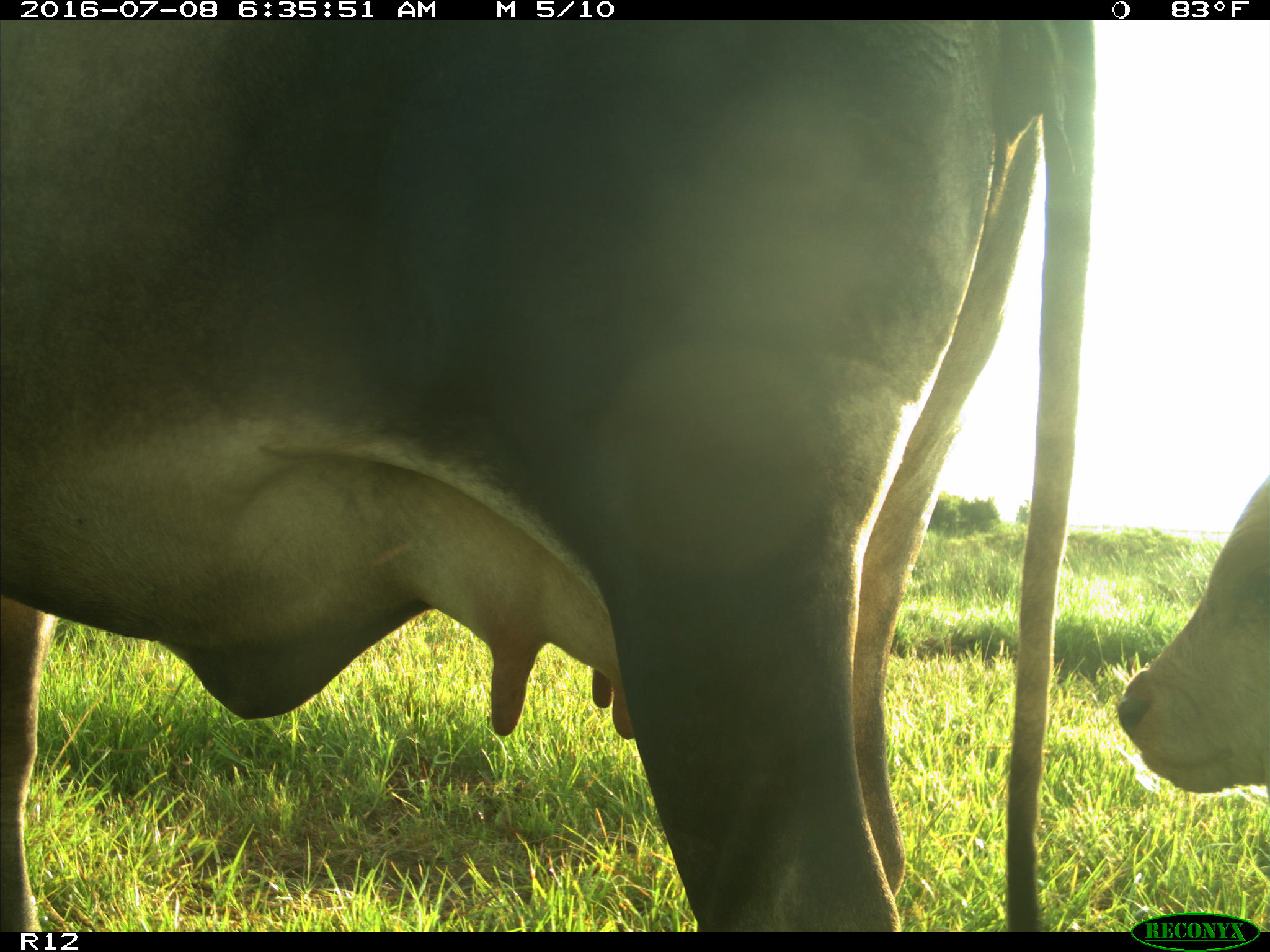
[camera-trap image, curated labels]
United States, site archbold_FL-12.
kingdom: Animalia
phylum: Chordata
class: Mammalia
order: Artiodactyla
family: Bovidae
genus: Bos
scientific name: Bos taurus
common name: domestic cow